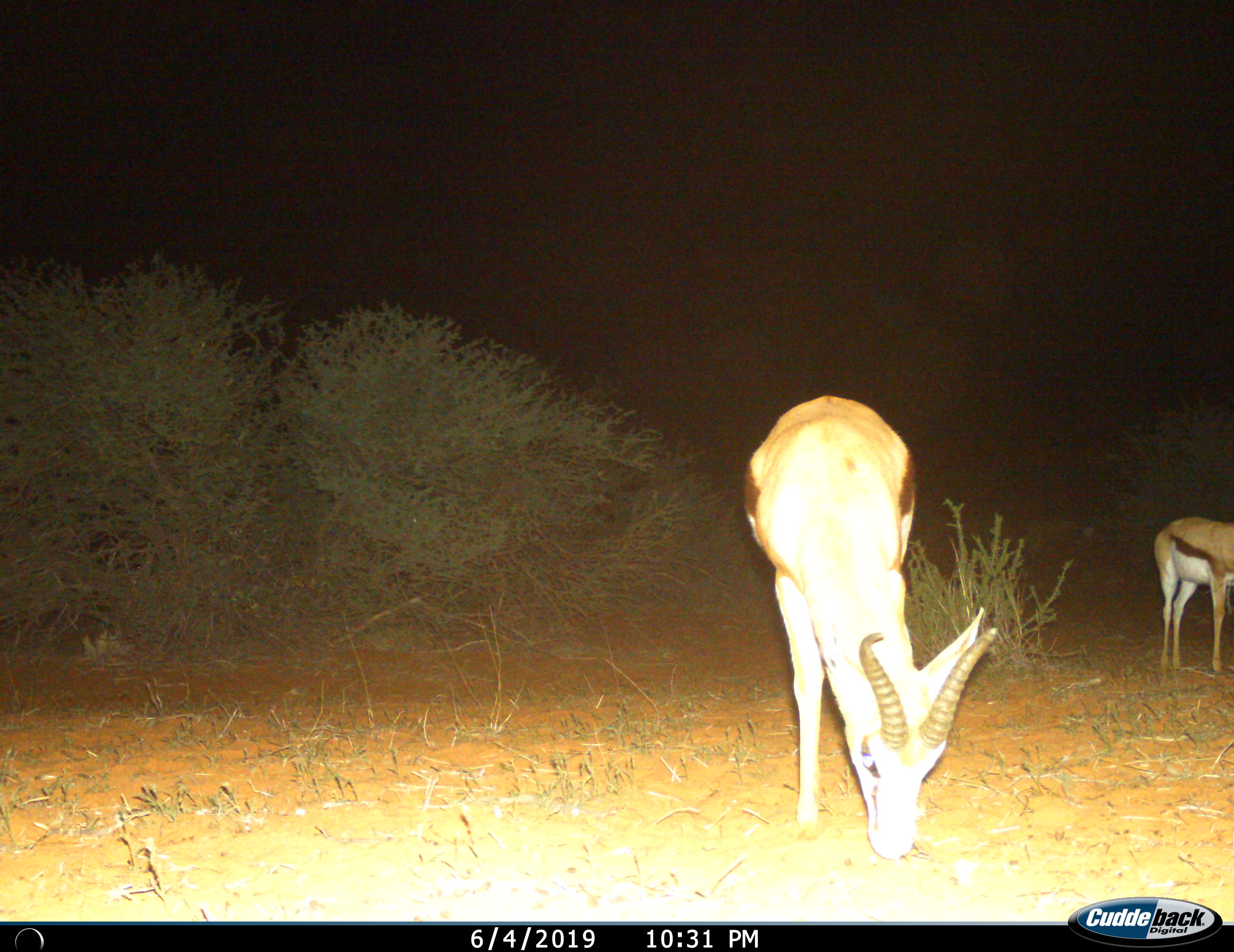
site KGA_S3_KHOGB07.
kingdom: Animalia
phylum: Chordata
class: Mammalia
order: Artiodactyla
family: Bovidae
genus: Antidorcas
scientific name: Antidorcas marsupialis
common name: springbok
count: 2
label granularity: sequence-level